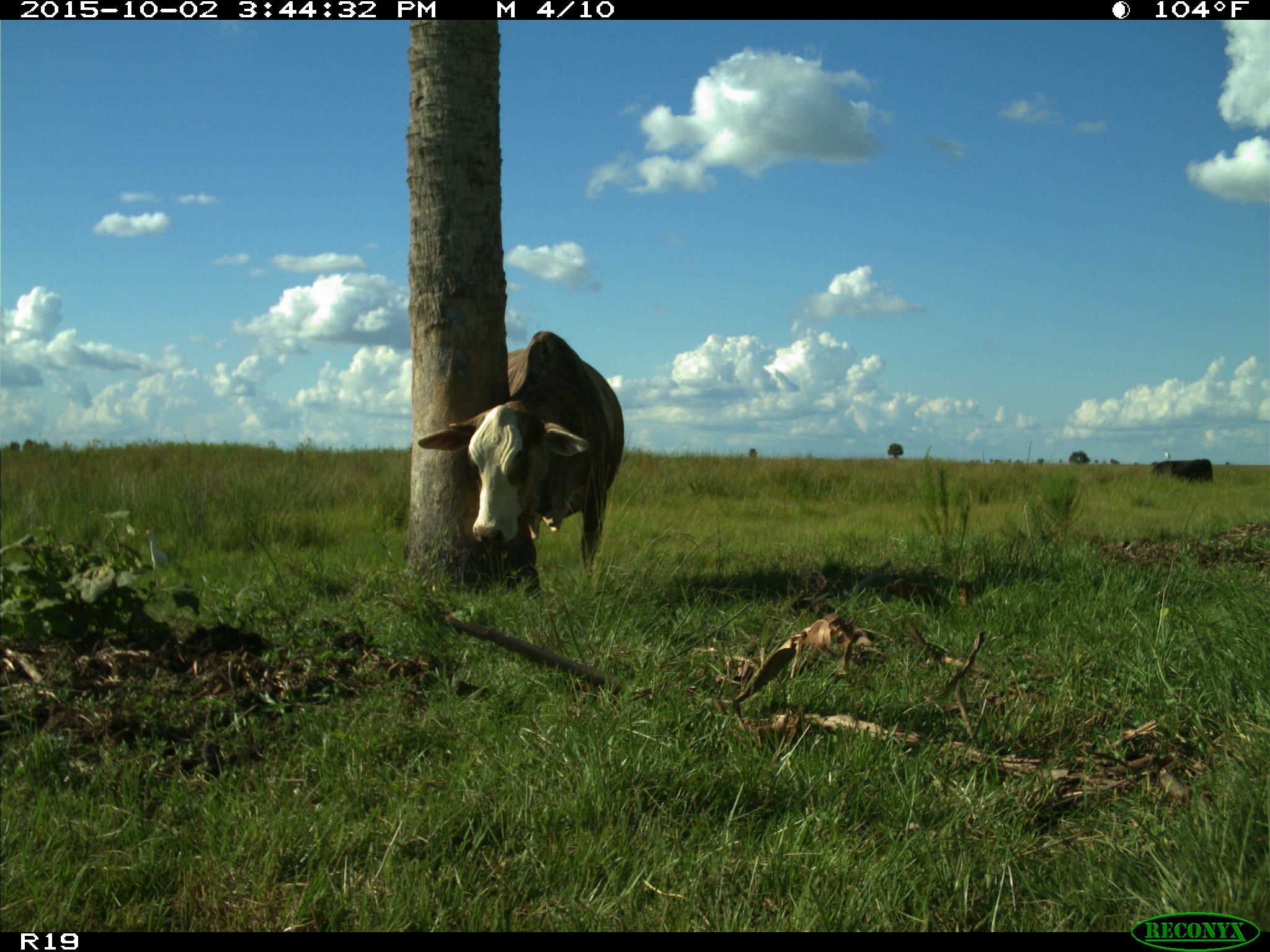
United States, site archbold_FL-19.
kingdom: Animalia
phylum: Chordata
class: Mammalia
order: Artiodactyla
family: Bovidae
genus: Bos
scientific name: Bos taurus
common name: domestic cow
Bos taurus (domestic cow).